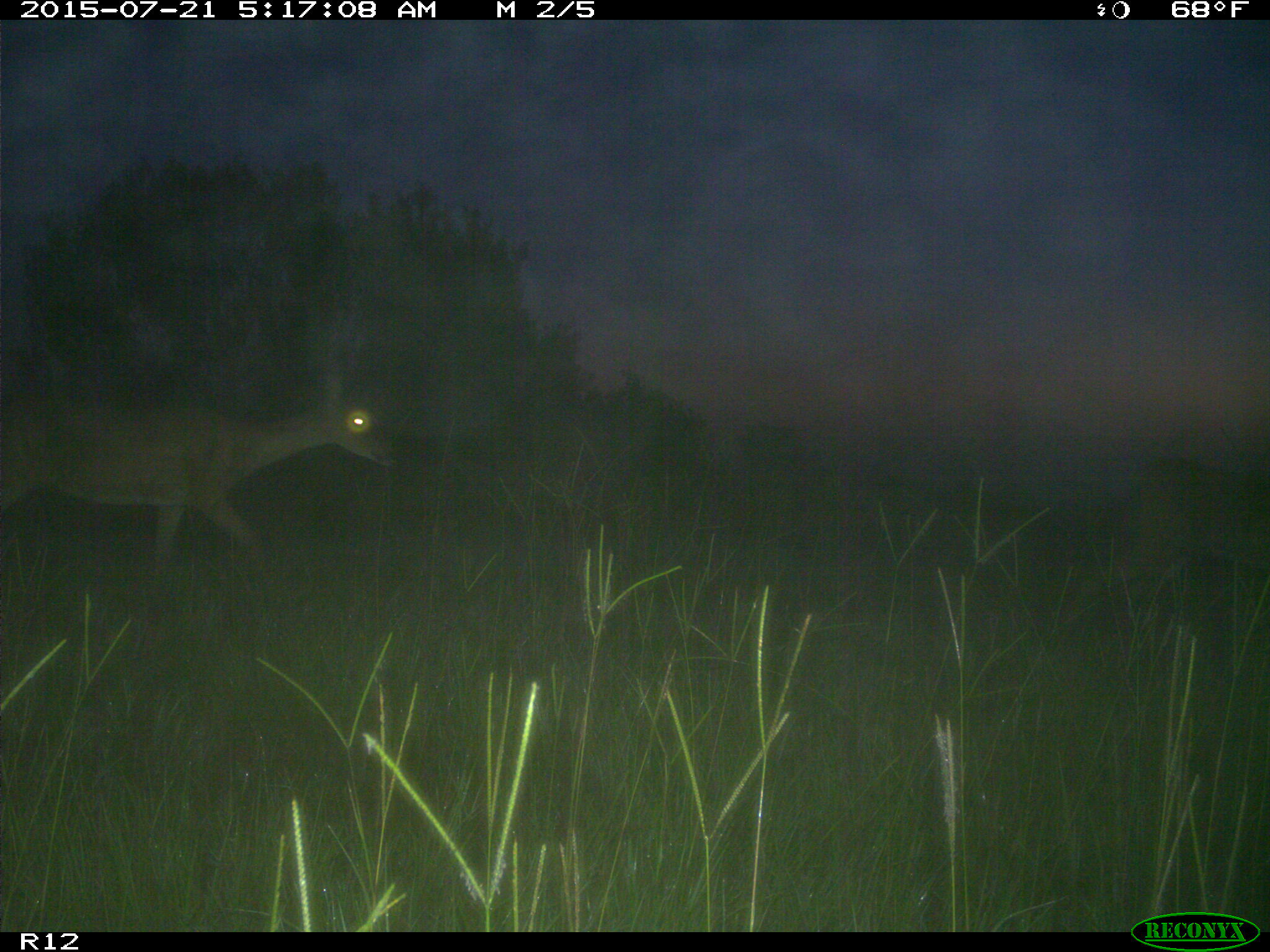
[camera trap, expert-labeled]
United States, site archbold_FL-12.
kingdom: Animalia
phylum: Chordata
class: Mammalia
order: Artiodactyla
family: Cervidae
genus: Odocoileus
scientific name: Odocoileus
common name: deer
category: unidentified deer